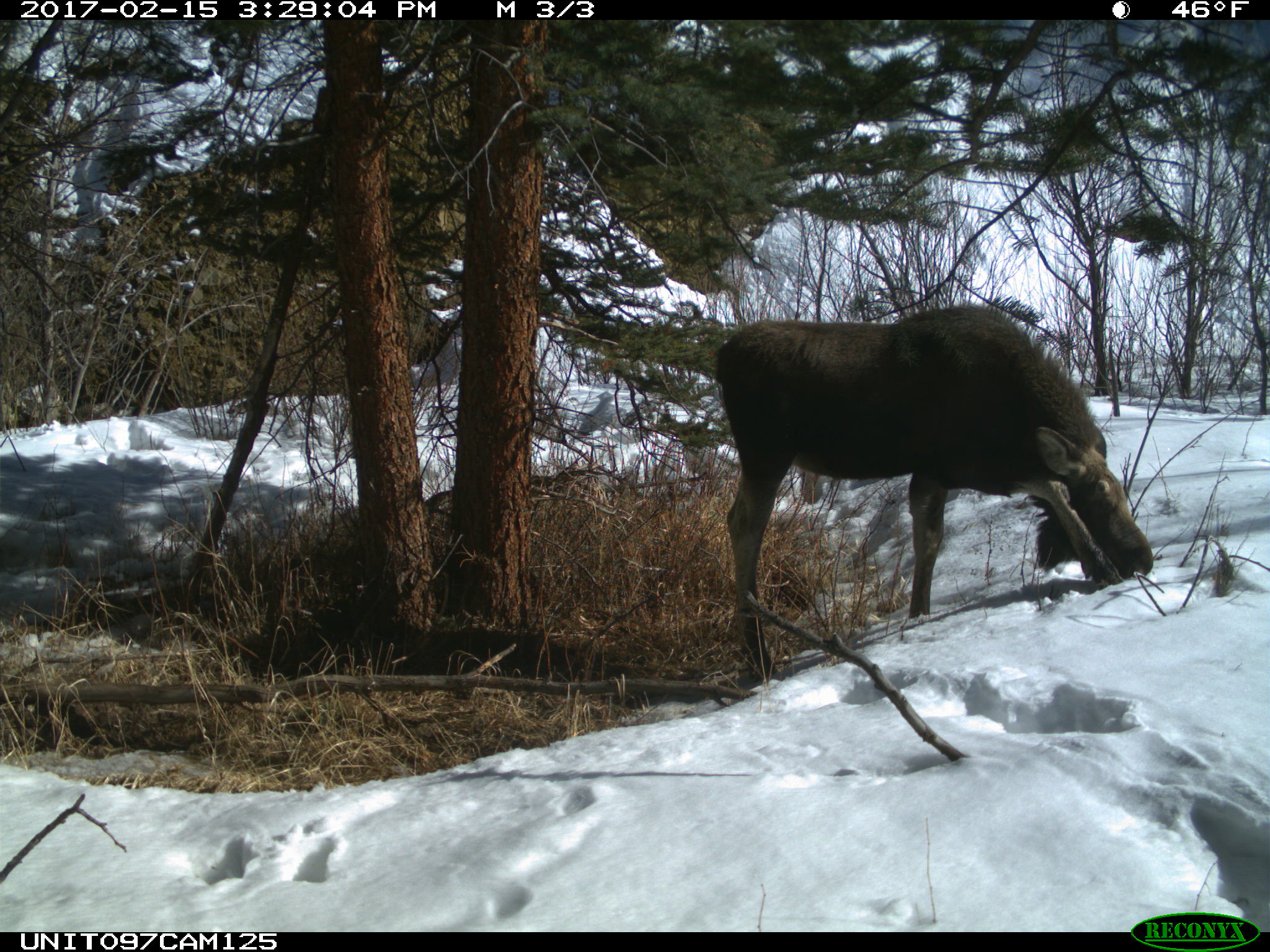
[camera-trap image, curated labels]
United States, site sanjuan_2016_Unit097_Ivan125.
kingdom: Animalia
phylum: Chordata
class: Mammalia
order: Artiodactyla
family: Cervidae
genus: Alces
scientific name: Alces alces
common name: moose